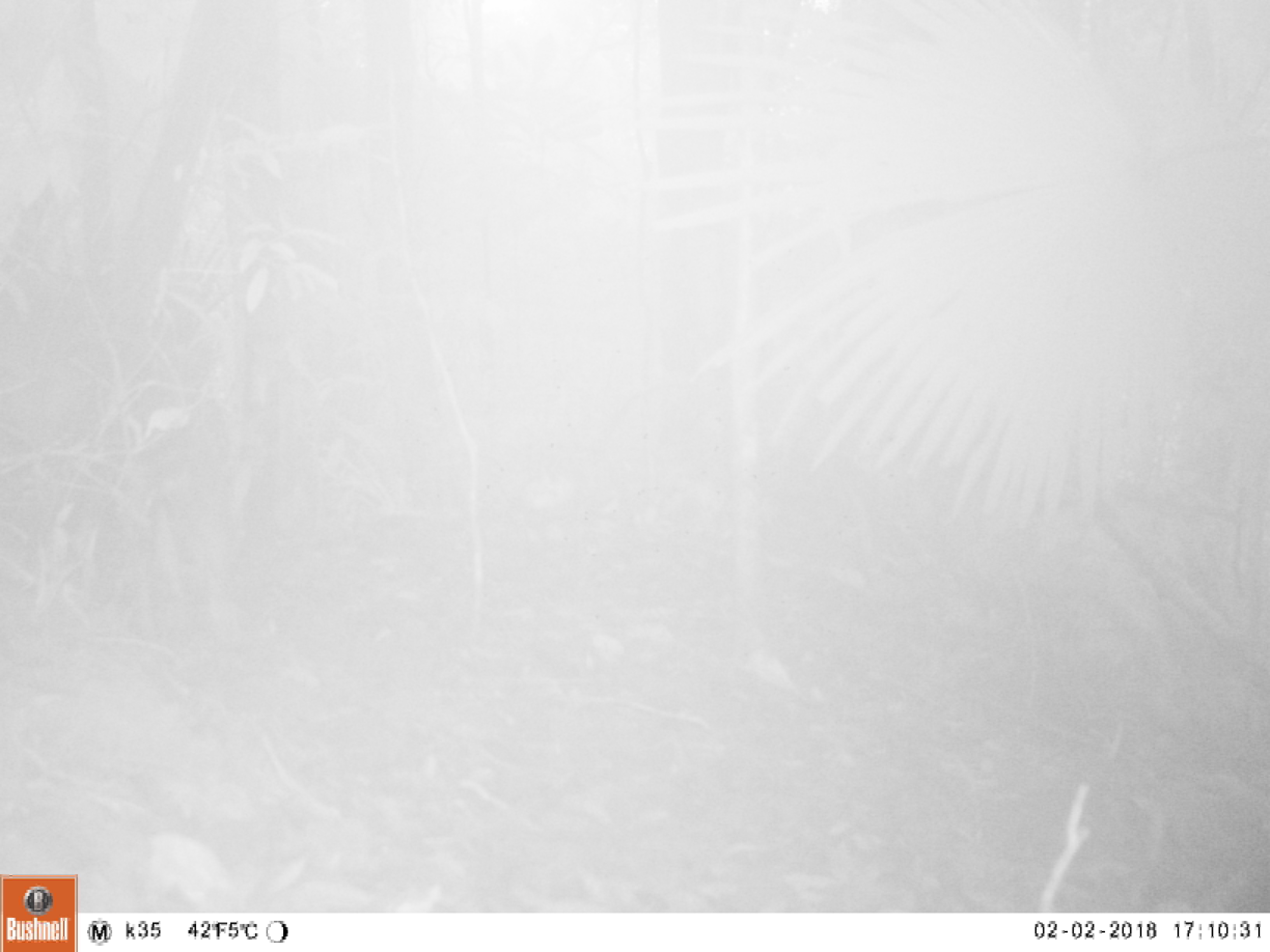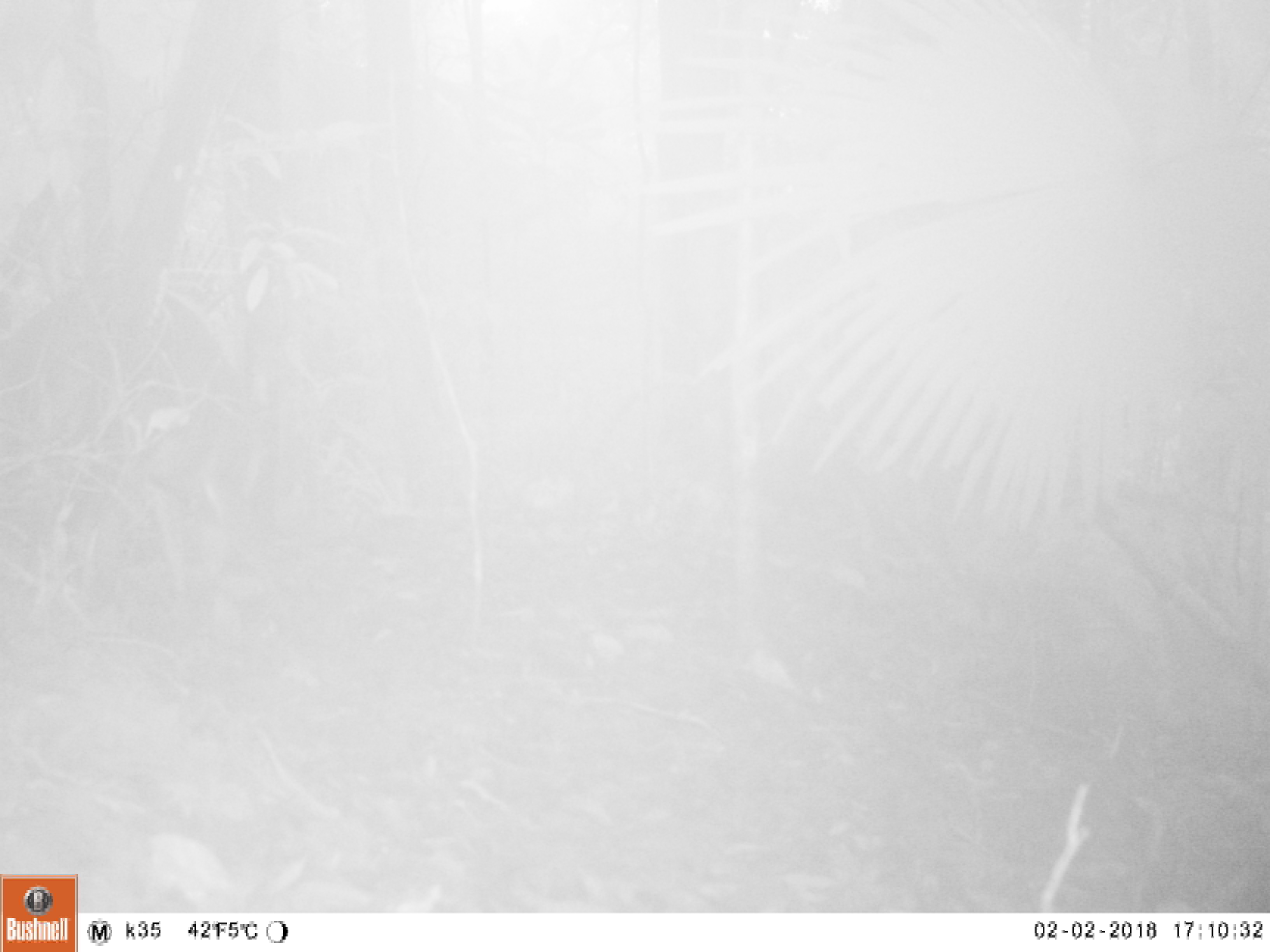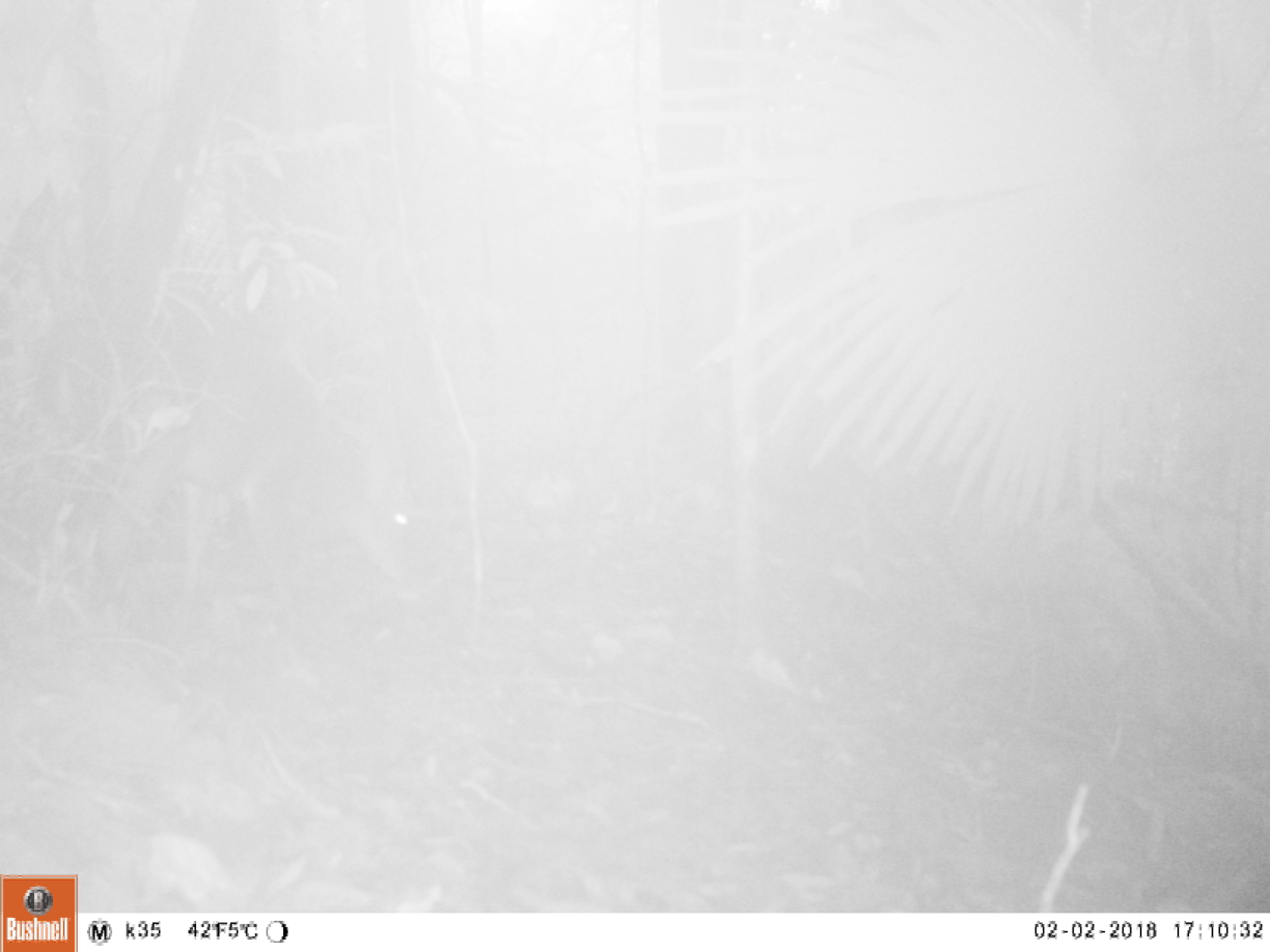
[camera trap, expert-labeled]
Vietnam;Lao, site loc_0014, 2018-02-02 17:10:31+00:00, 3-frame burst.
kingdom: Animalia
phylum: Chordata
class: Mammalia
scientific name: Laurasiatheria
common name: ungulate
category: unidentified ungulates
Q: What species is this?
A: Unidentified ungulates (ungulate) (Laurasiatheria).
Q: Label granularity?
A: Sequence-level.